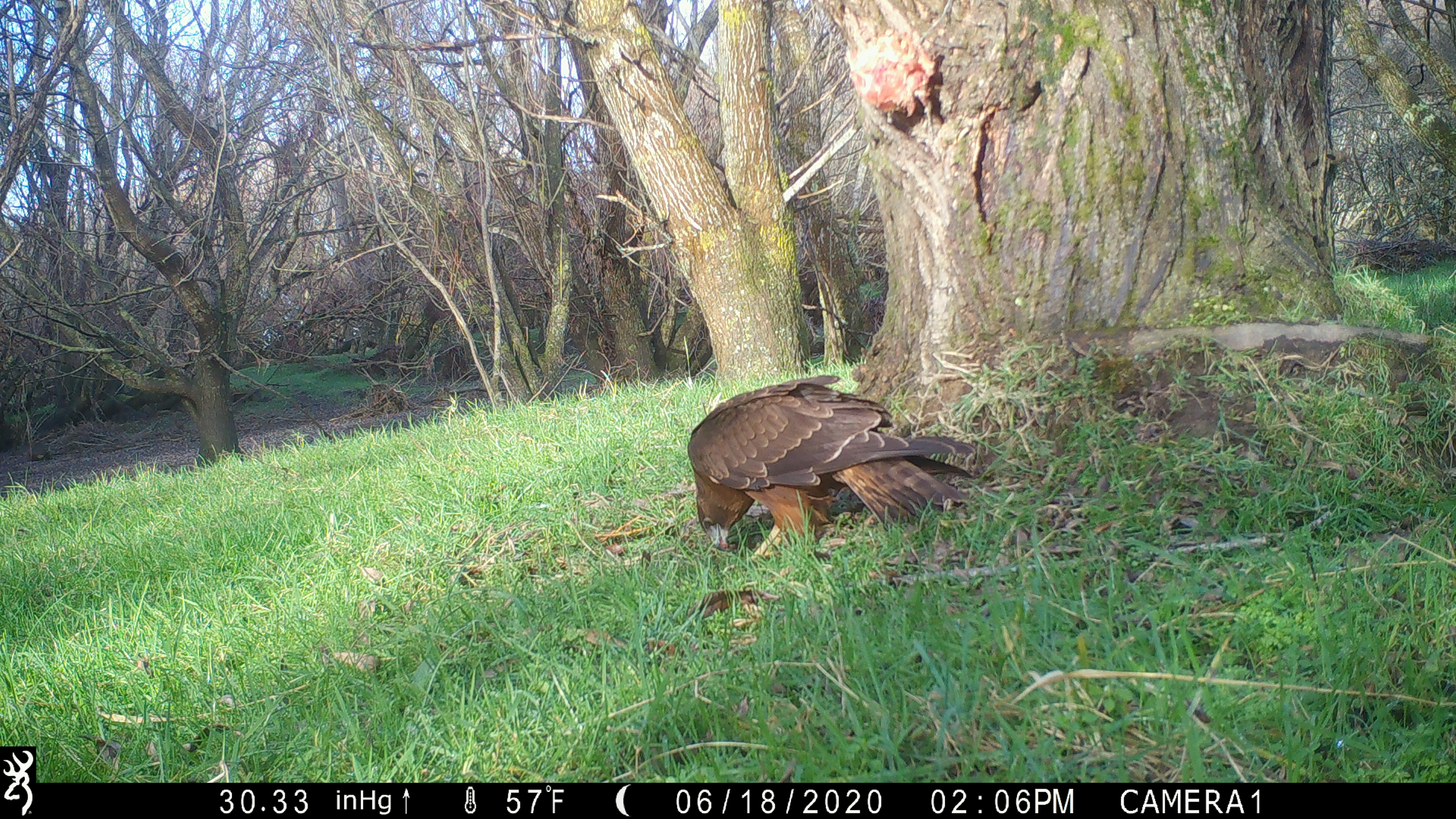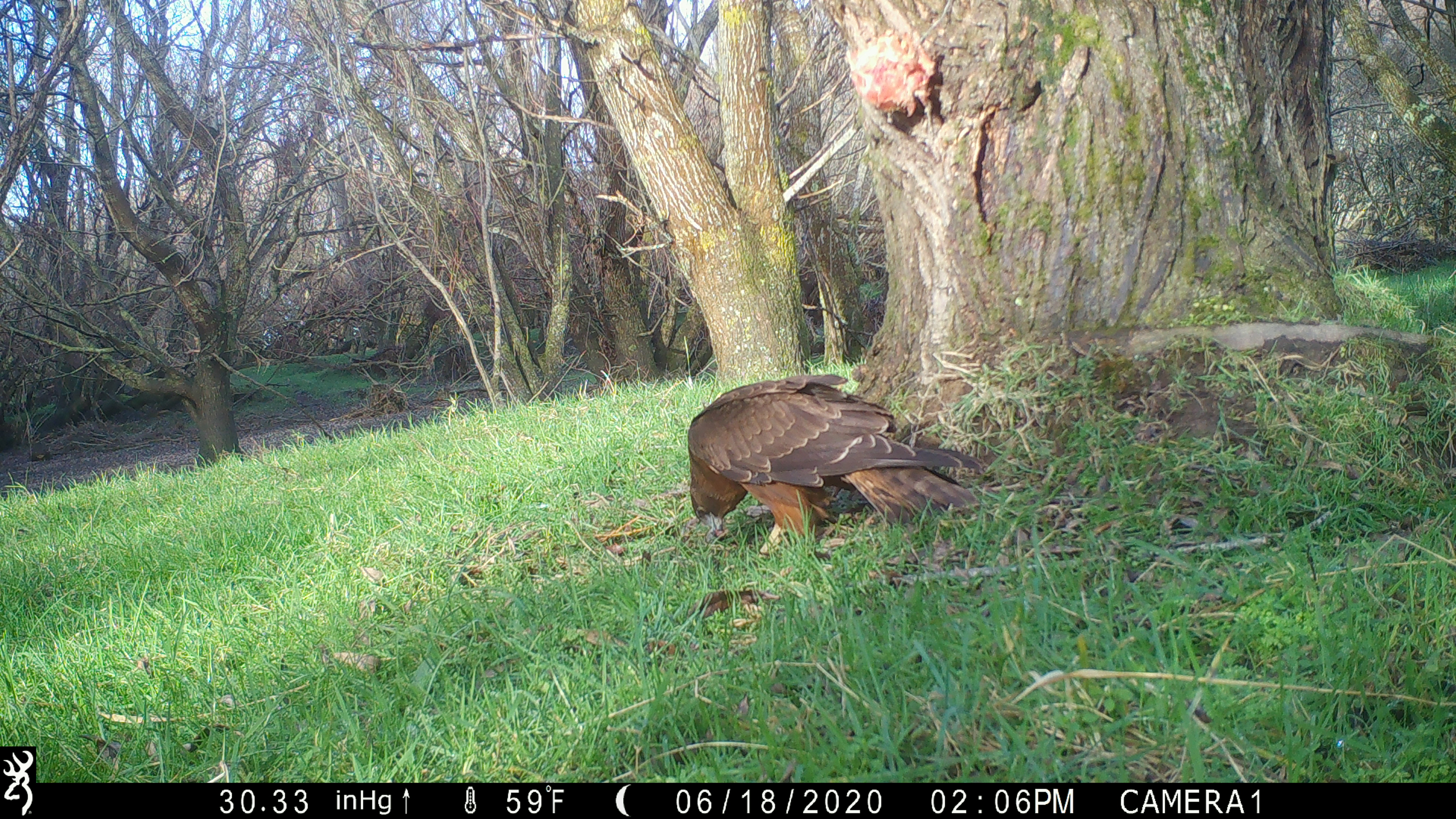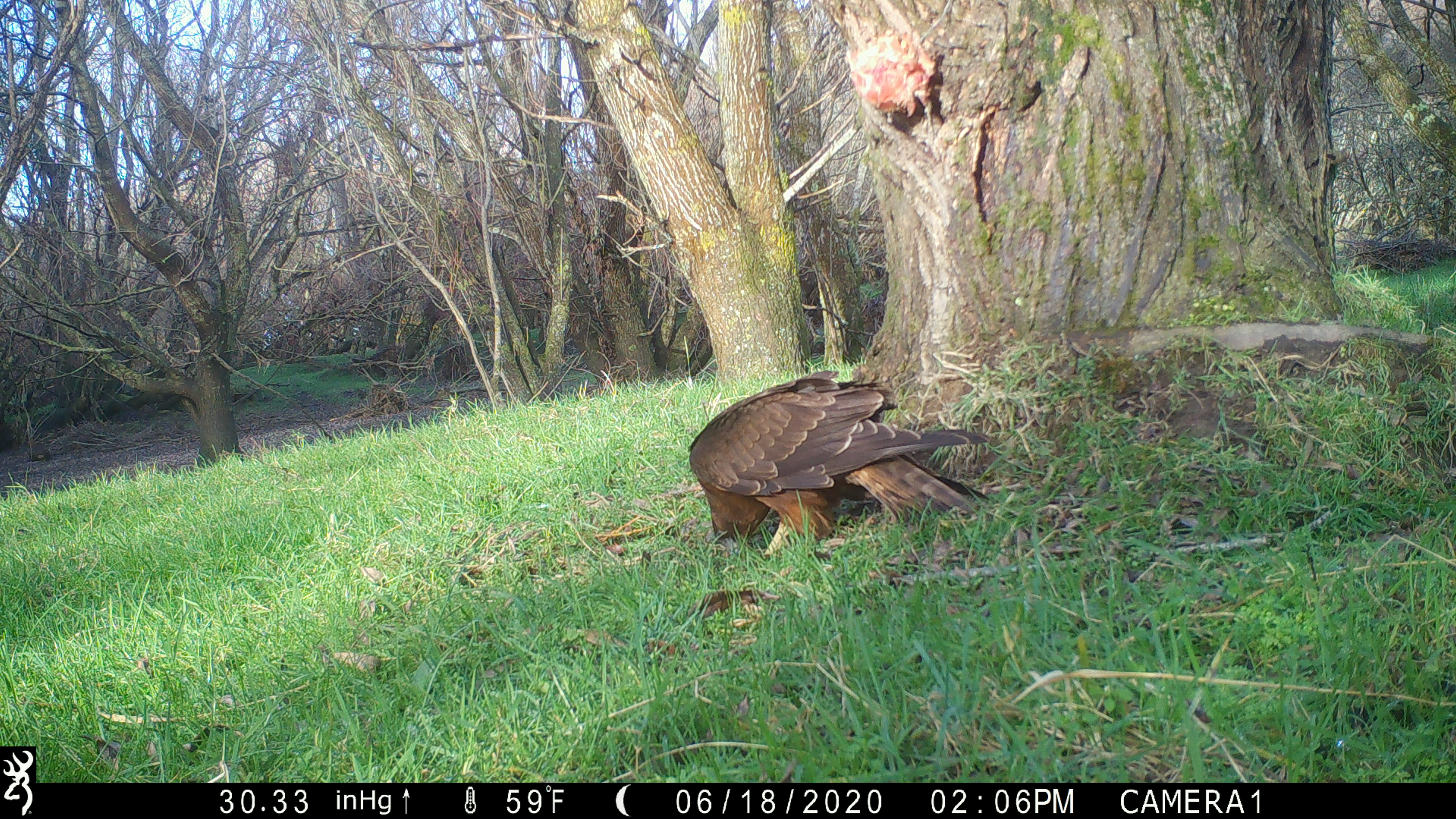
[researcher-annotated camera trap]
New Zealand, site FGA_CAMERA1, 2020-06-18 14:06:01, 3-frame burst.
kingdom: Animalia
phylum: Chordata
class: Aves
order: Accipitriformes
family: Accipitridae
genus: Circus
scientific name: Circus approximans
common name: swamp harrier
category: harrier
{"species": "harrier (swamp harrier) (Circus approximans)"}